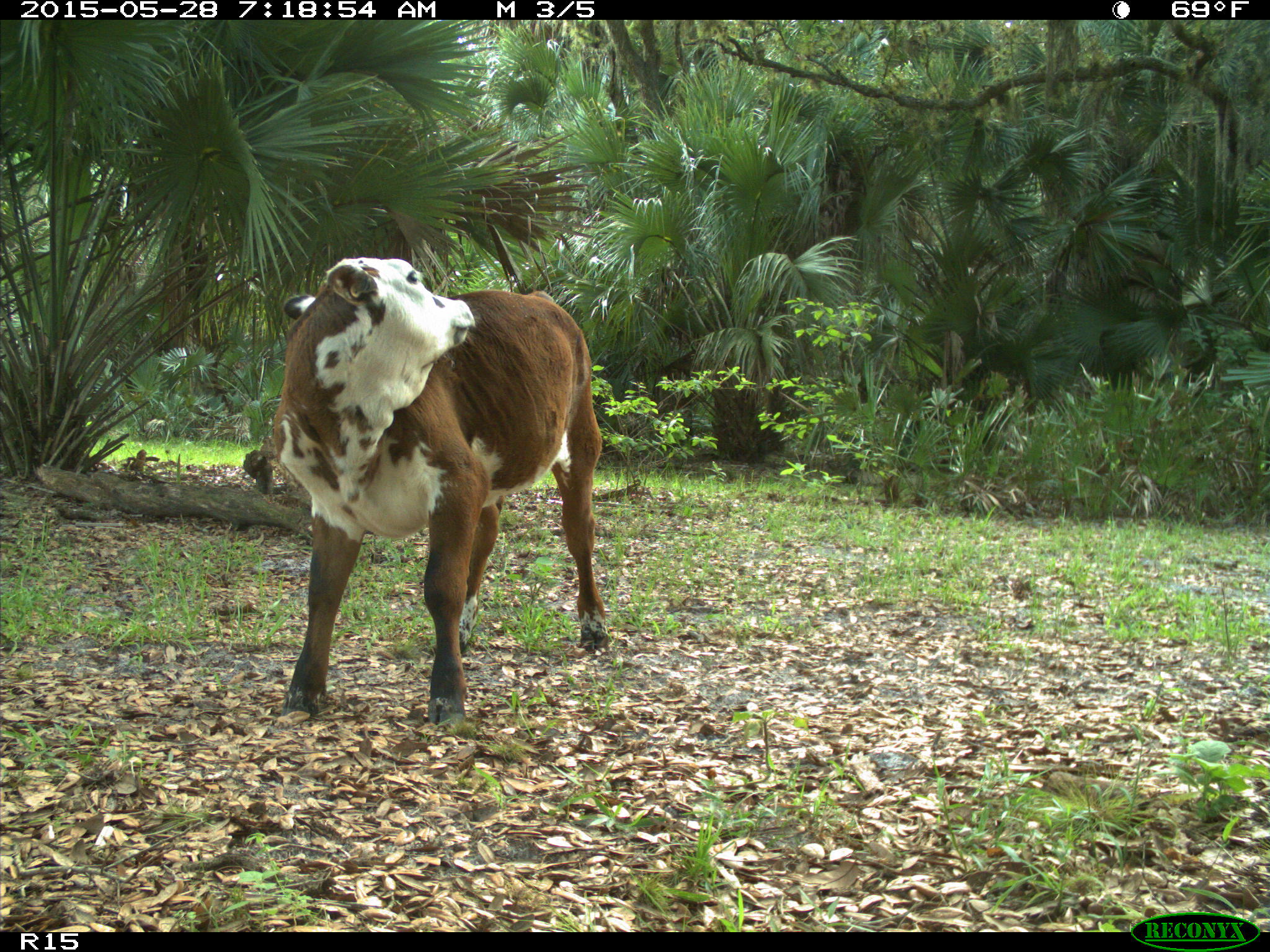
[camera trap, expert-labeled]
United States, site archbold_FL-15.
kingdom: Animalia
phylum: Chordata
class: Mammalia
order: Artiodactyla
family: Bovidae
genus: Bos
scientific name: Bos taurus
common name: domestic cow